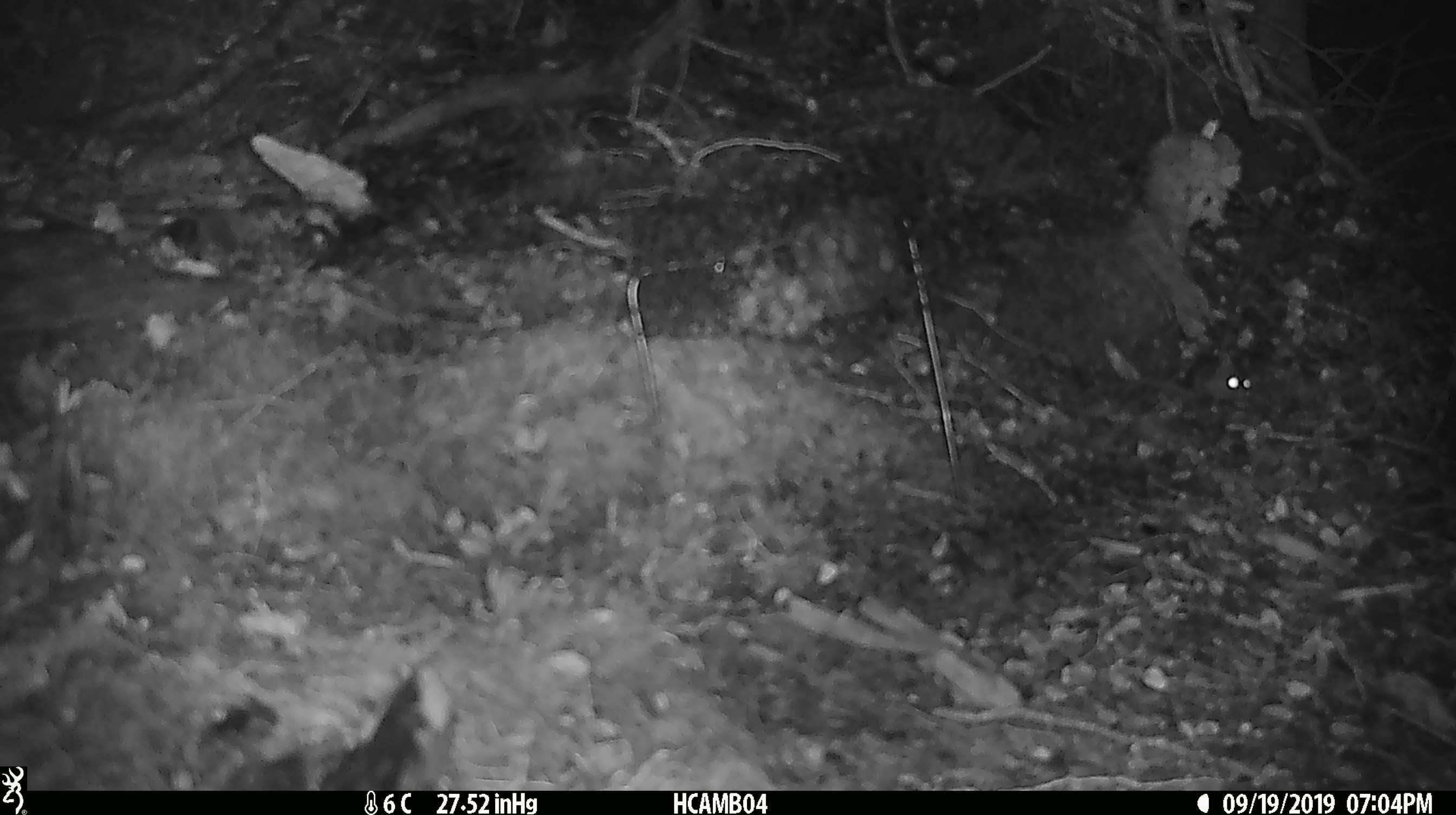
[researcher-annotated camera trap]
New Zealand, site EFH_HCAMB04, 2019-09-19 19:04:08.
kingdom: Animalia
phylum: Chordata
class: Mammalia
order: Rodentia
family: Muridae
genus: Mus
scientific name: Mus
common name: mouse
Mouse (Mus).